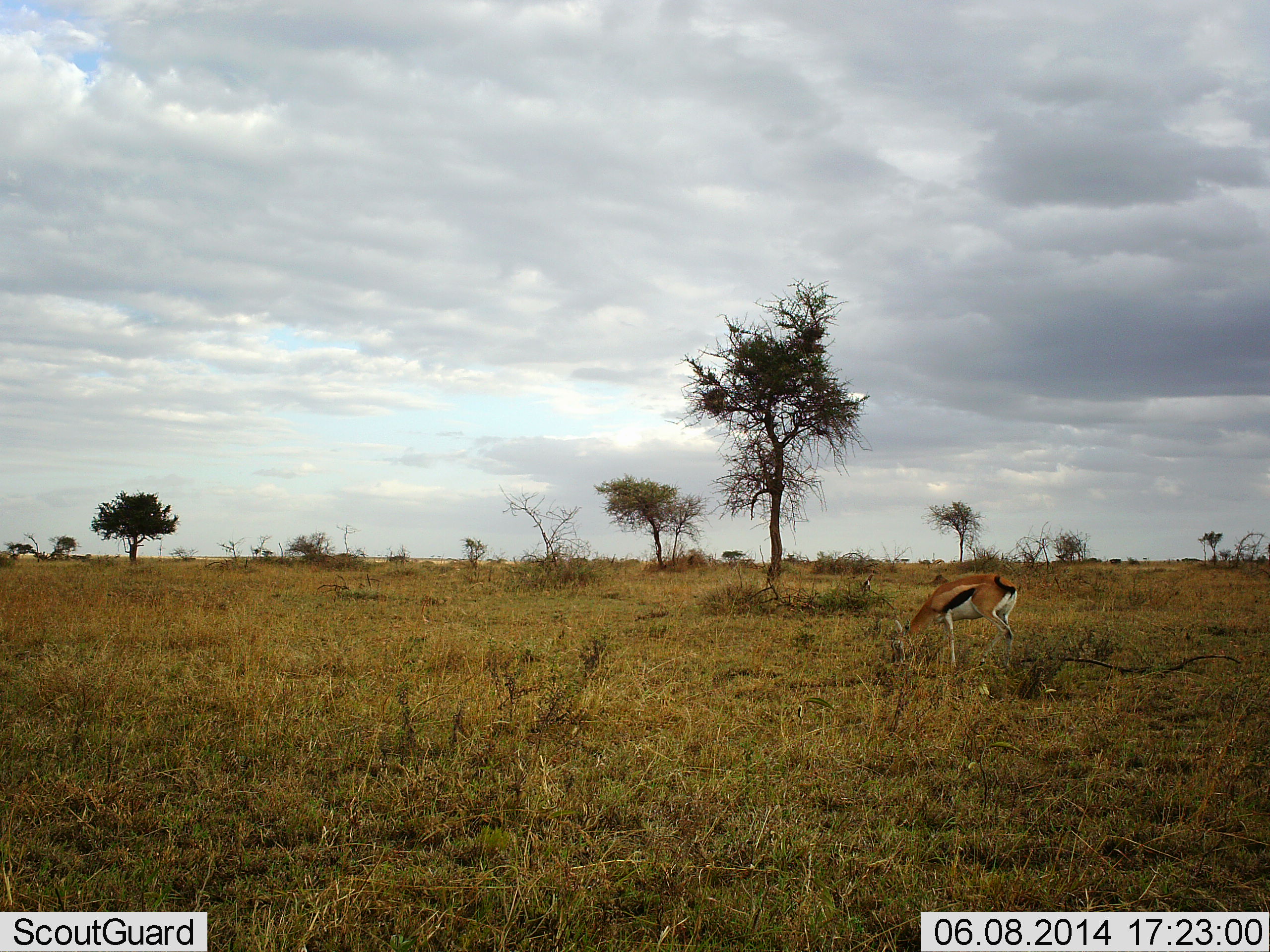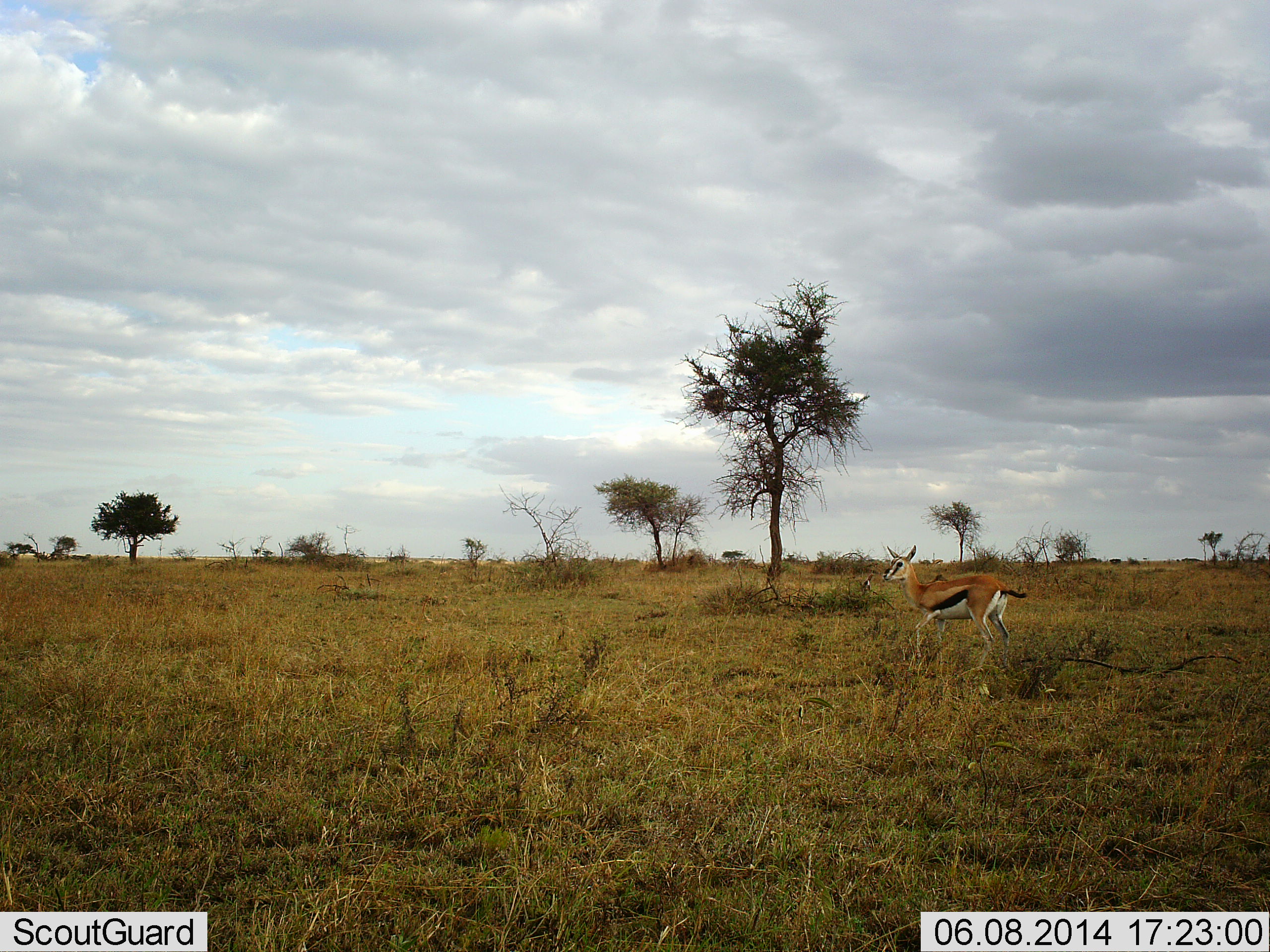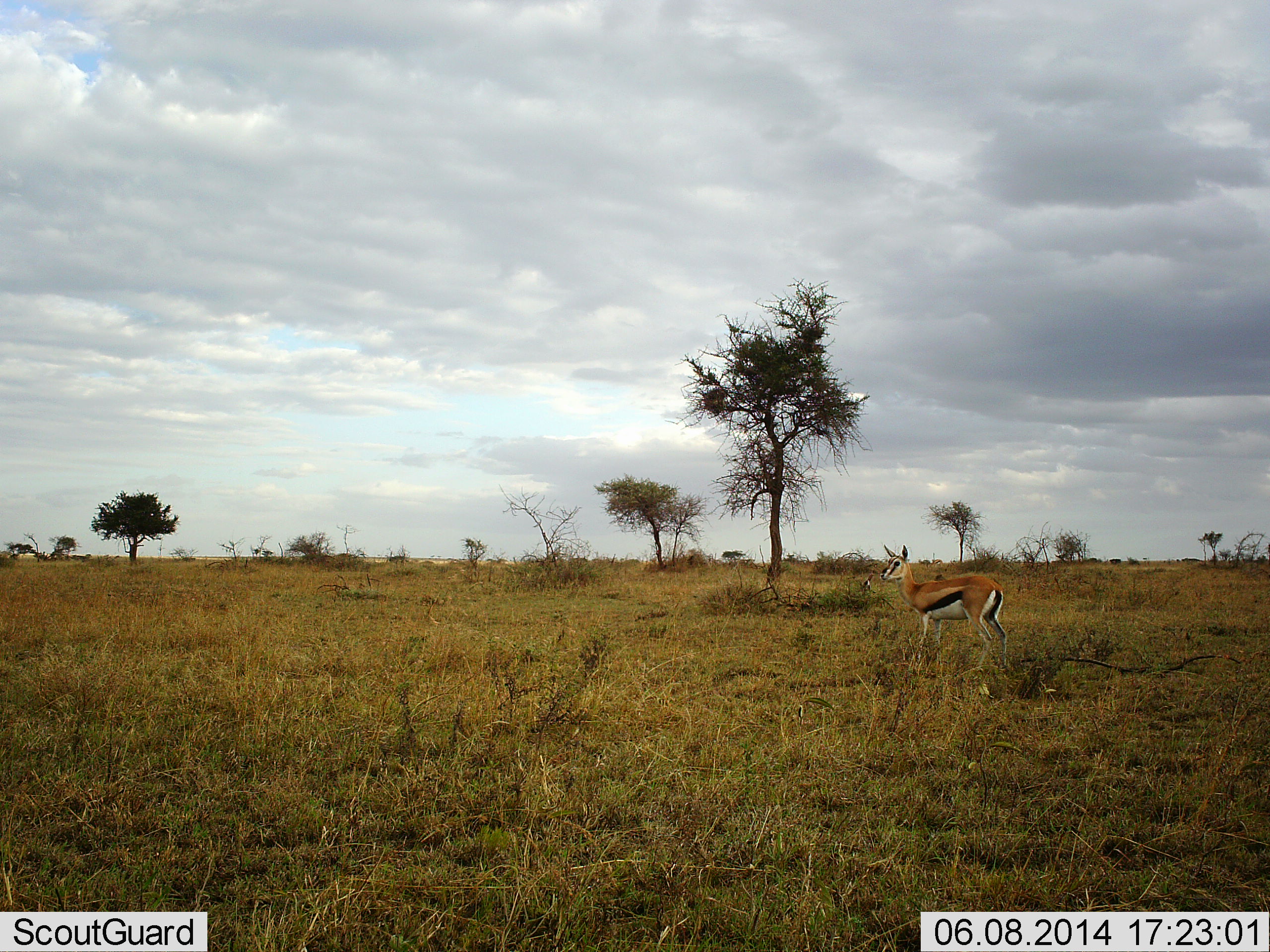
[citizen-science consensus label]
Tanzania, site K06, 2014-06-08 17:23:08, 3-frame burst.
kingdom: Animalia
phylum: Chordata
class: Mammalia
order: Artiodactyla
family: Bovidae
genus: Eudorcas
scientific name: Eudorcas thomsonii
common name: thomson's gazelle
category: gazellethomsons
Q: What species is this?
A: Gazellethomsons (thomson's gazelle) (Eudorcas thomsonii).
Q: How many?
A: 1.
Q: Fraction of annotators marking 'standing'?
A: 50%.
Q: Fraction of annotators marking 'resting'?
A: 0%.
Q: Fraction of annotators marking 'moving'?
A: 30%.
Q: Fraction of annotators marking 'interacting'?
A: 0%.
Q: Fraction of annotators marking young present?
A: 0%.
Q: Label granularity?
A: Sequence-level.